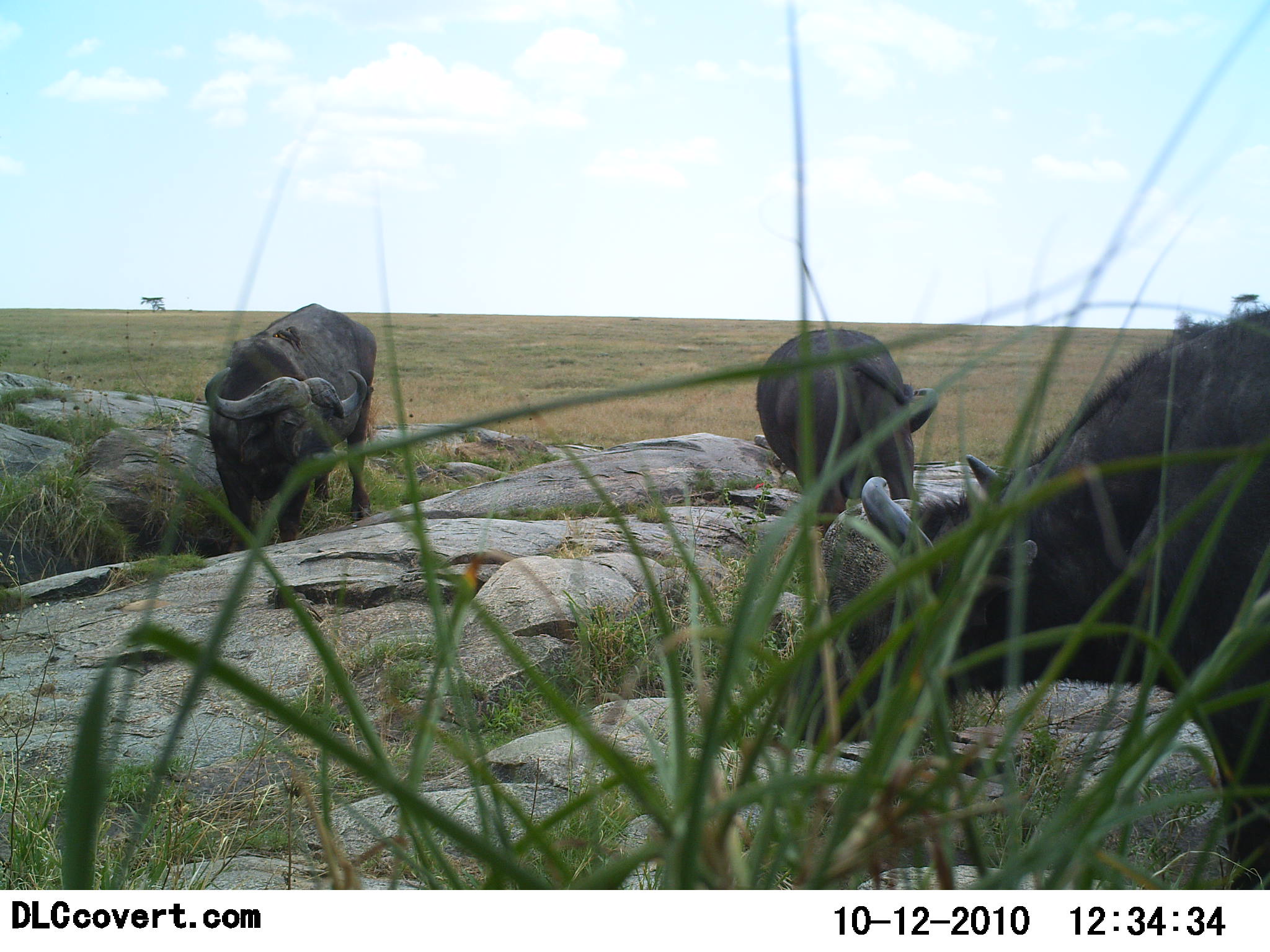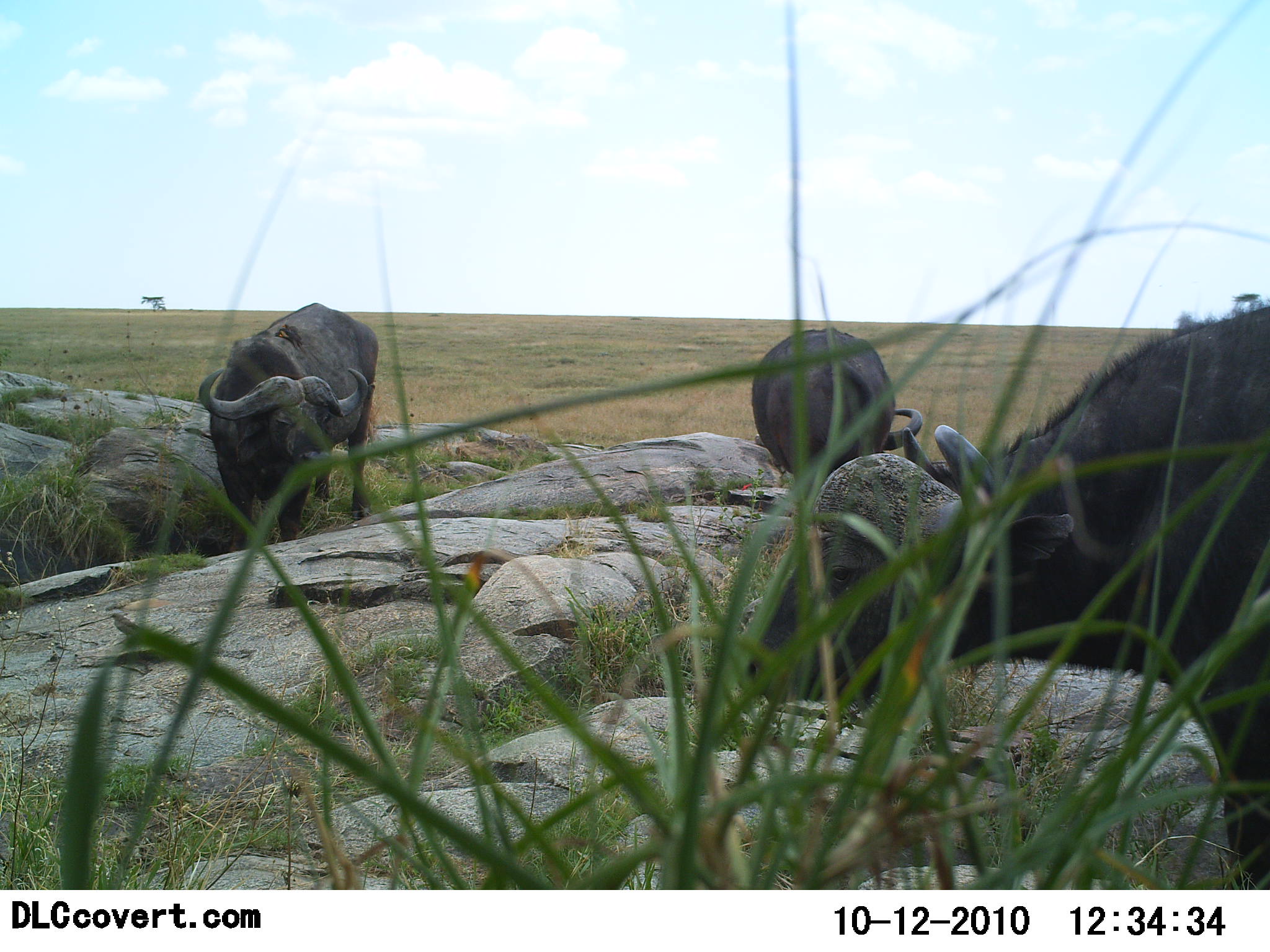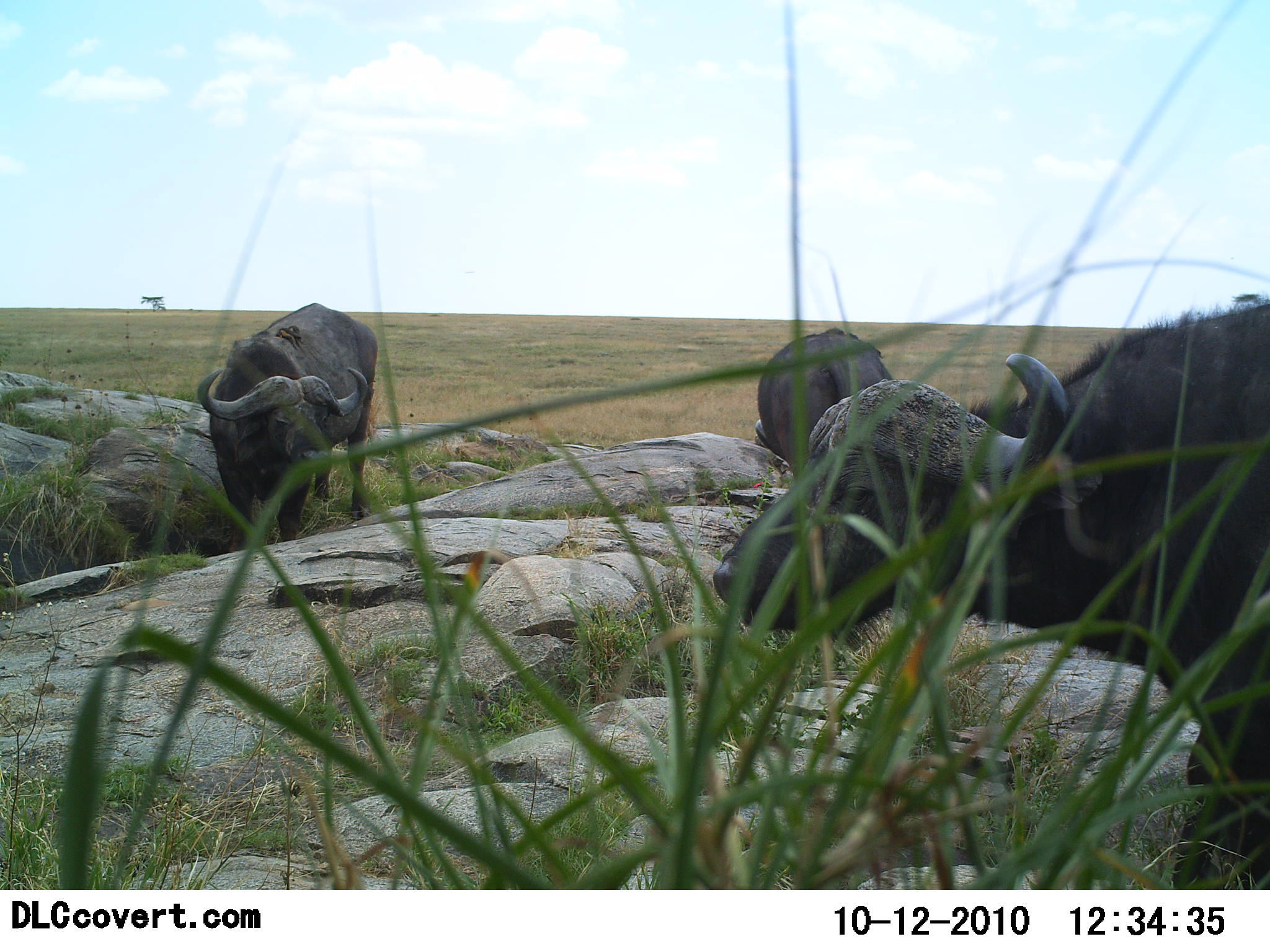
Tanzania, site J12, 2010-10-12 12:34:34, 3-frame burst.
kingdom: Animalia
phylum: Chordata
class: Mammalia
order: Artiodactyla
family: Bovidae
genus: Syncerus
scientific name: Syncerus caffer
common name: cape buffalo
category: buffalo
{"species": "buffalo (cape buffalo) (Syncerus caffer)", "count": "3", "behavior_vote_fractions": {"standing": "91%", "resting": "9%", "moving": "9%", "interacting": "0%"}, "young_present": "0%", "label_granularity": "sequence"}